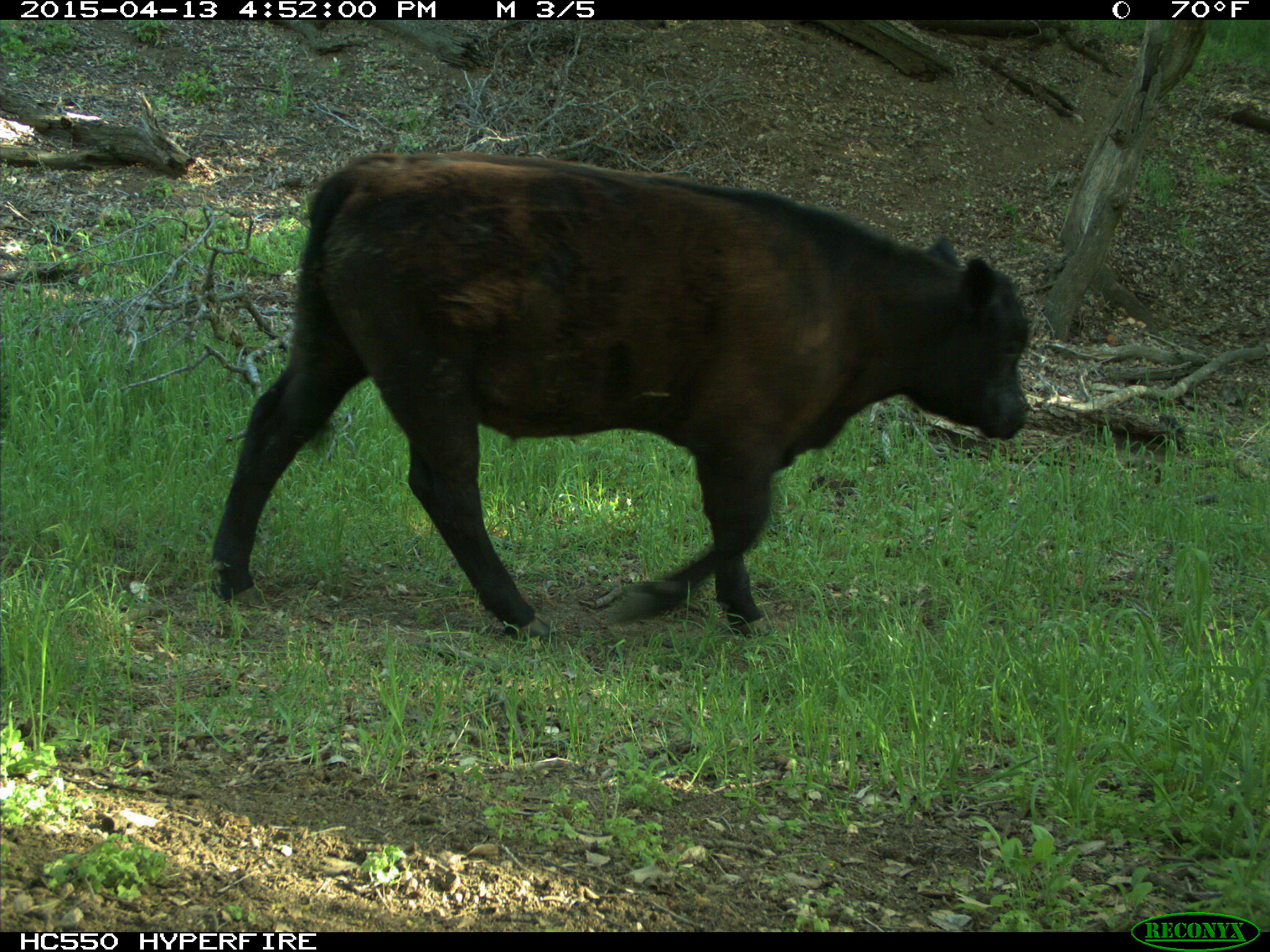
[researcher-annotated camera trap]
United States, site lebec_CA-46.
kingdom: Animalia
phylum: Chordata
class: Mammalia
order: Artiodactyla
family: Bovidae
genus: Bos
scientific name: Bos taurus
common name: domestic cow